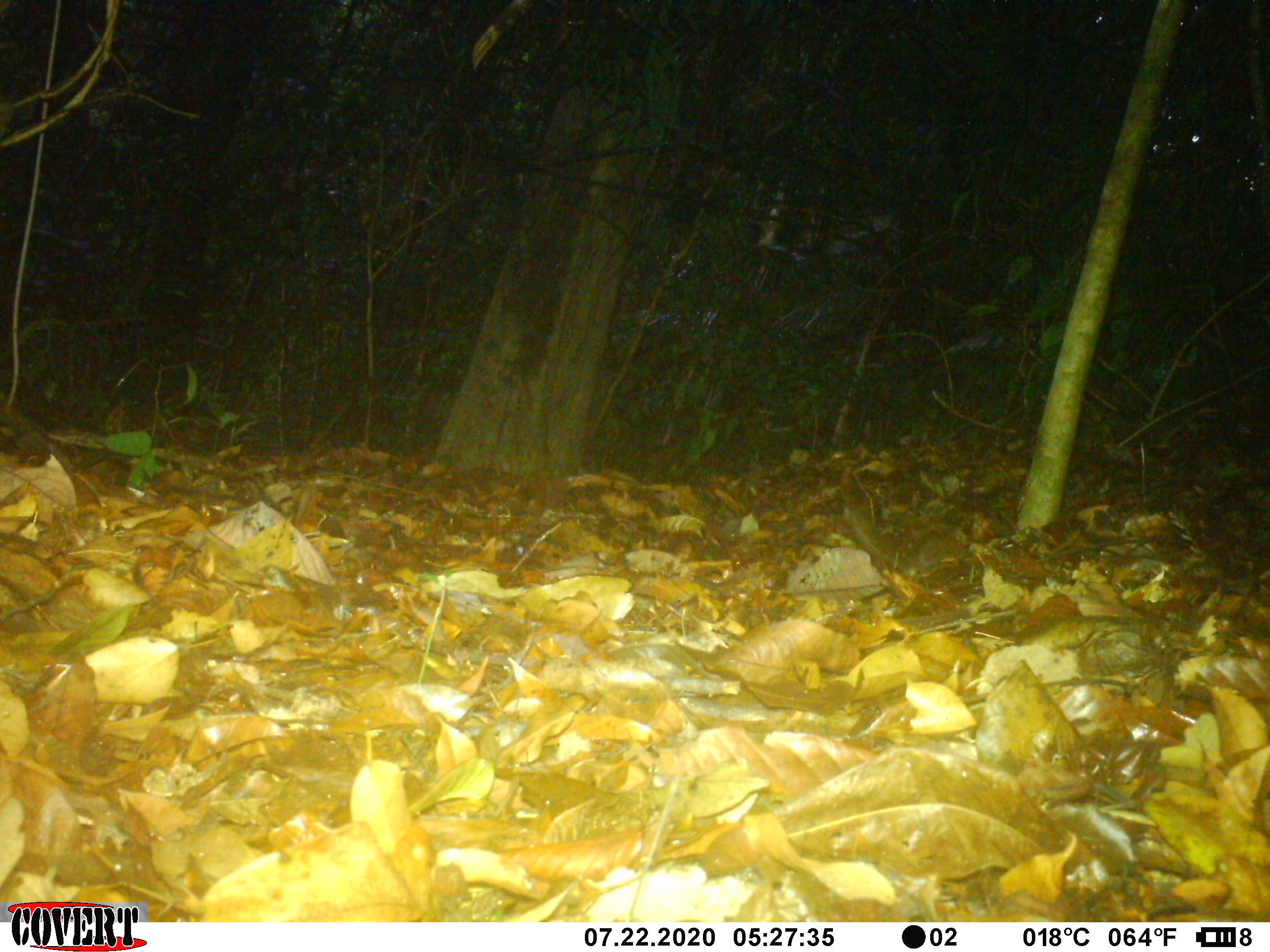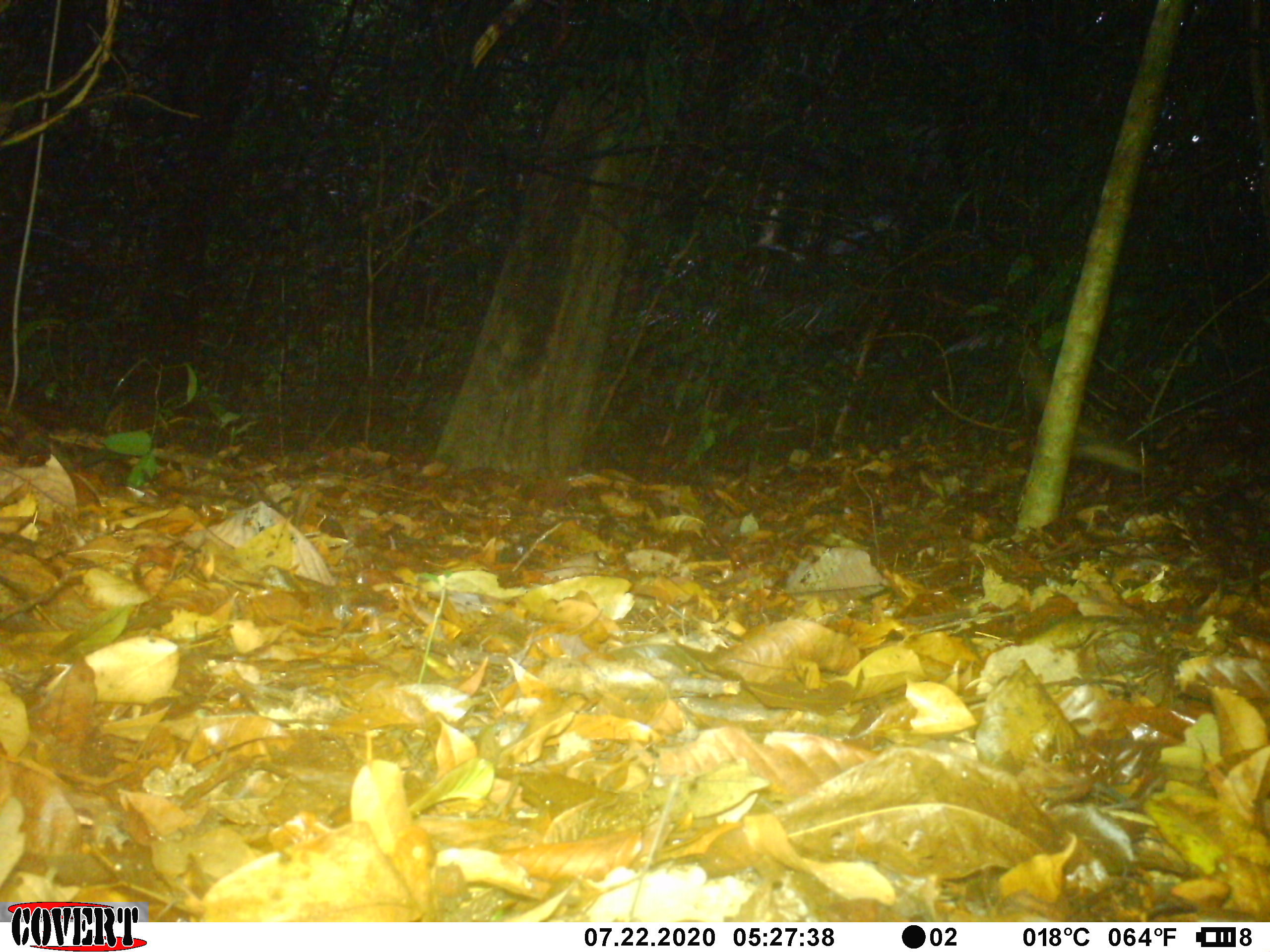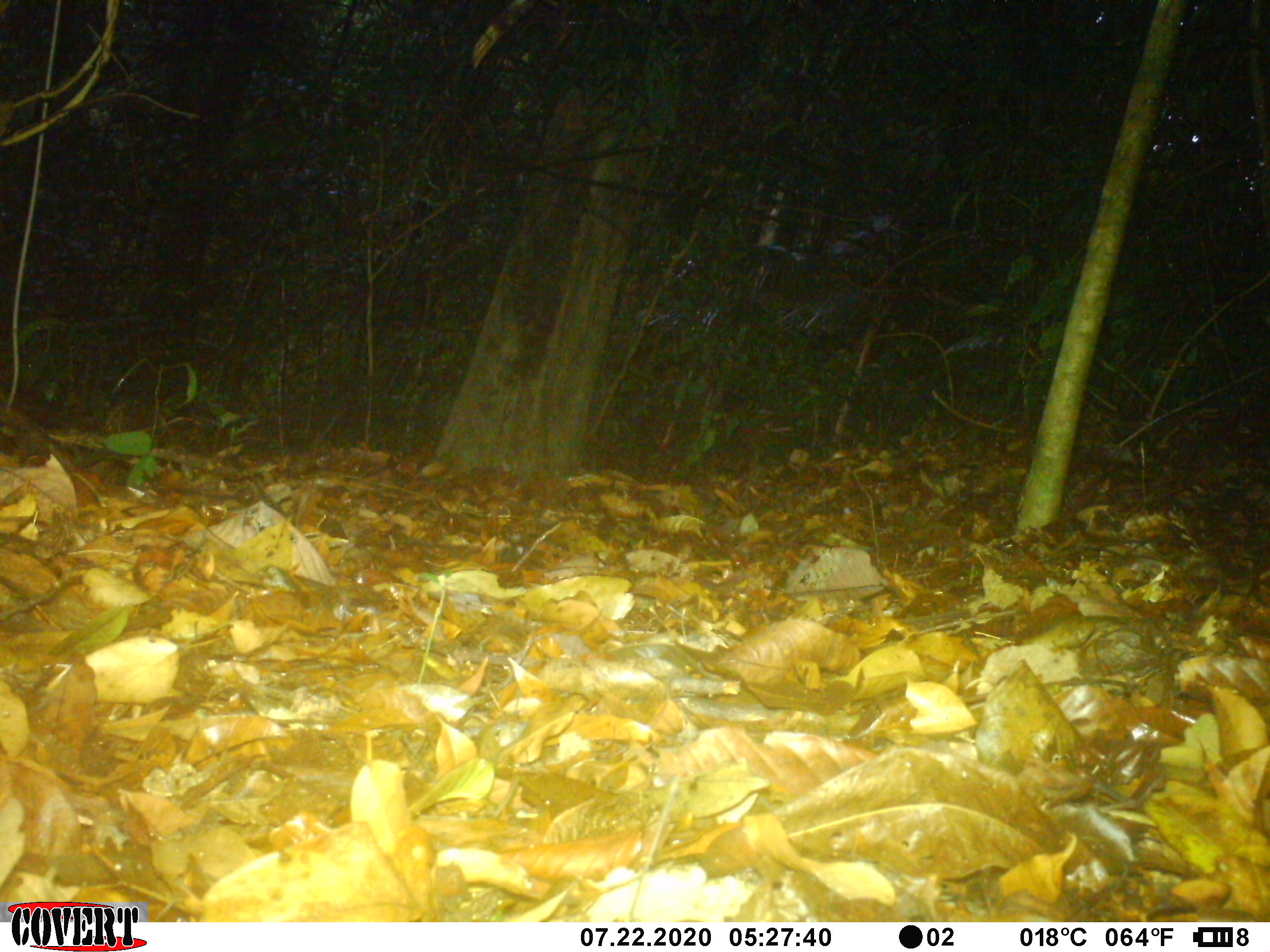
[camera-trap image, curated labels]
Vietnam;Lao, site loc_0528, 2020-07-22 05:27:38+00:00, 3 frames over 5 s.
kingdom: Animalia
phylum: Chordata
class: Mammalia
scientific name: Mammalia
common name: mammal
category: unidentified small mammal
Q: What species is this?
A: Unidentified small mammal (mammal) (Mammalia).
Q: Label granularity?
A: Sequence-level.